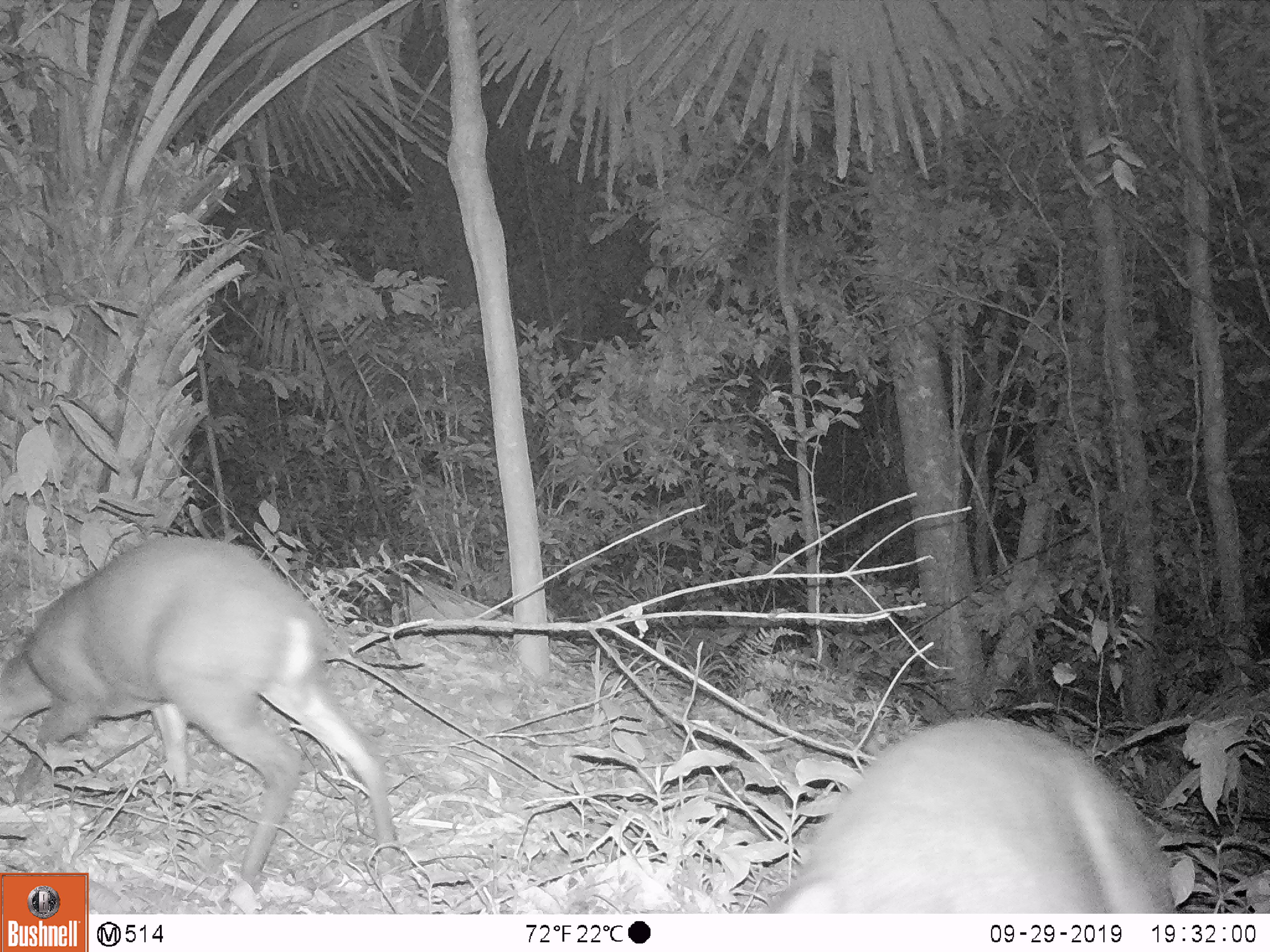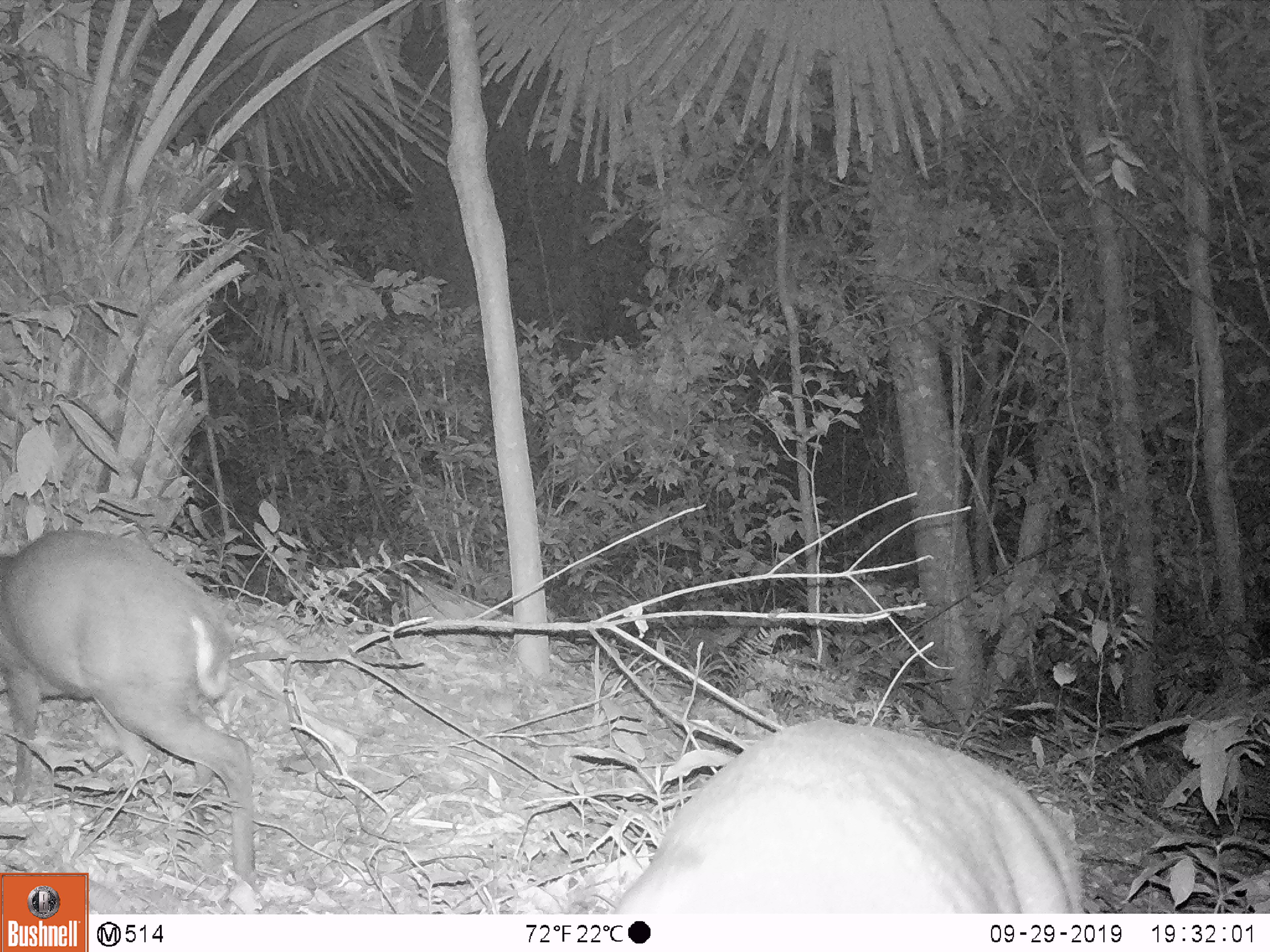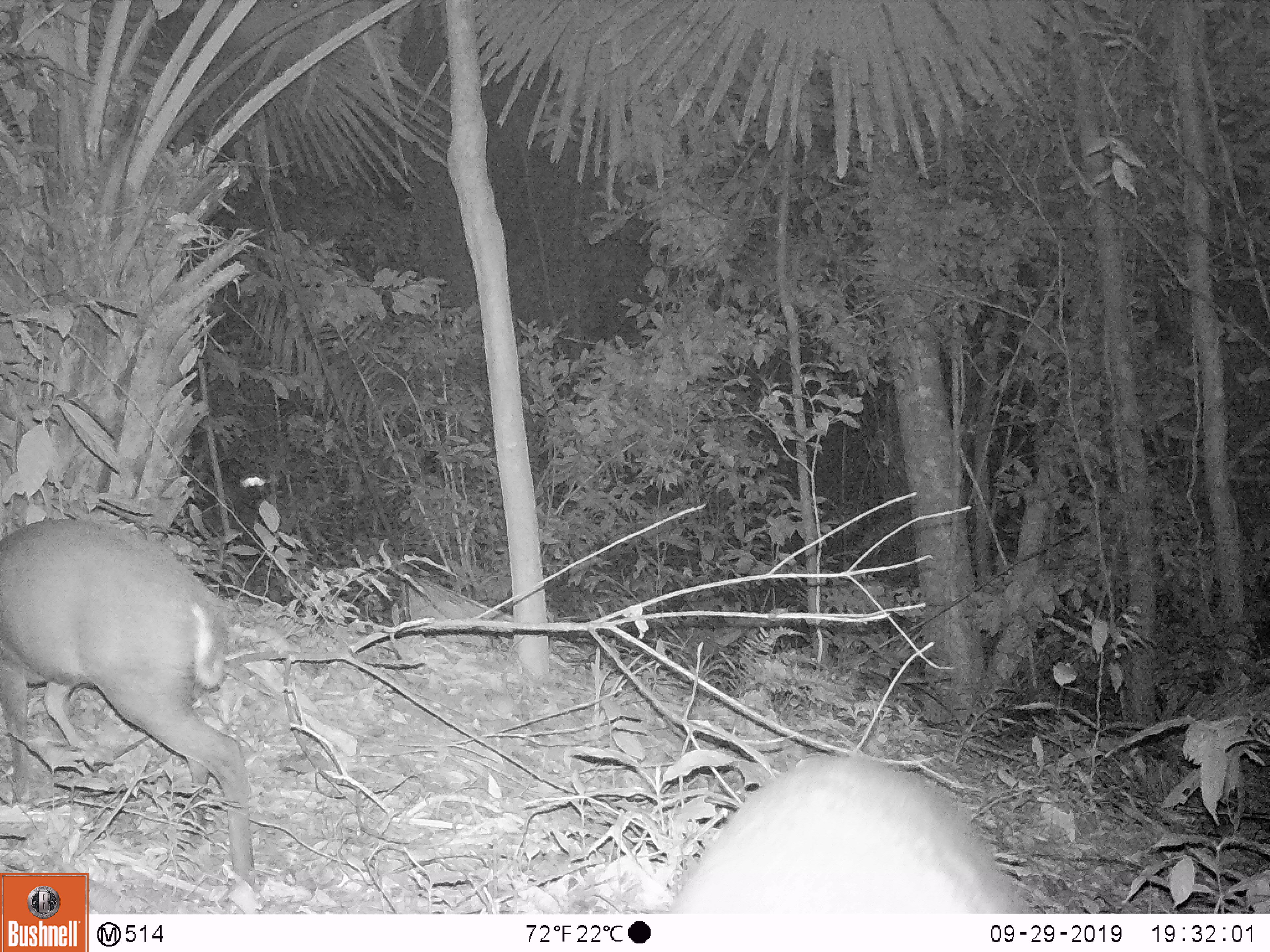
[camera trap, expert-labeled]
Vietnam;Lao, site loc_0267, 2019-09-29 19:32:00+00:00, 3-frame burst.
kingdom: Animalia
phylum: Chordata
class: Mammalia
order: Artiodactyla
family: Cervidae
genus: Muntiacus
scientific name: Muntiacus rooseveltorum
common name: roosevelt's muntjac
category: roosevelts muntjac group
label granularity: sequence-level